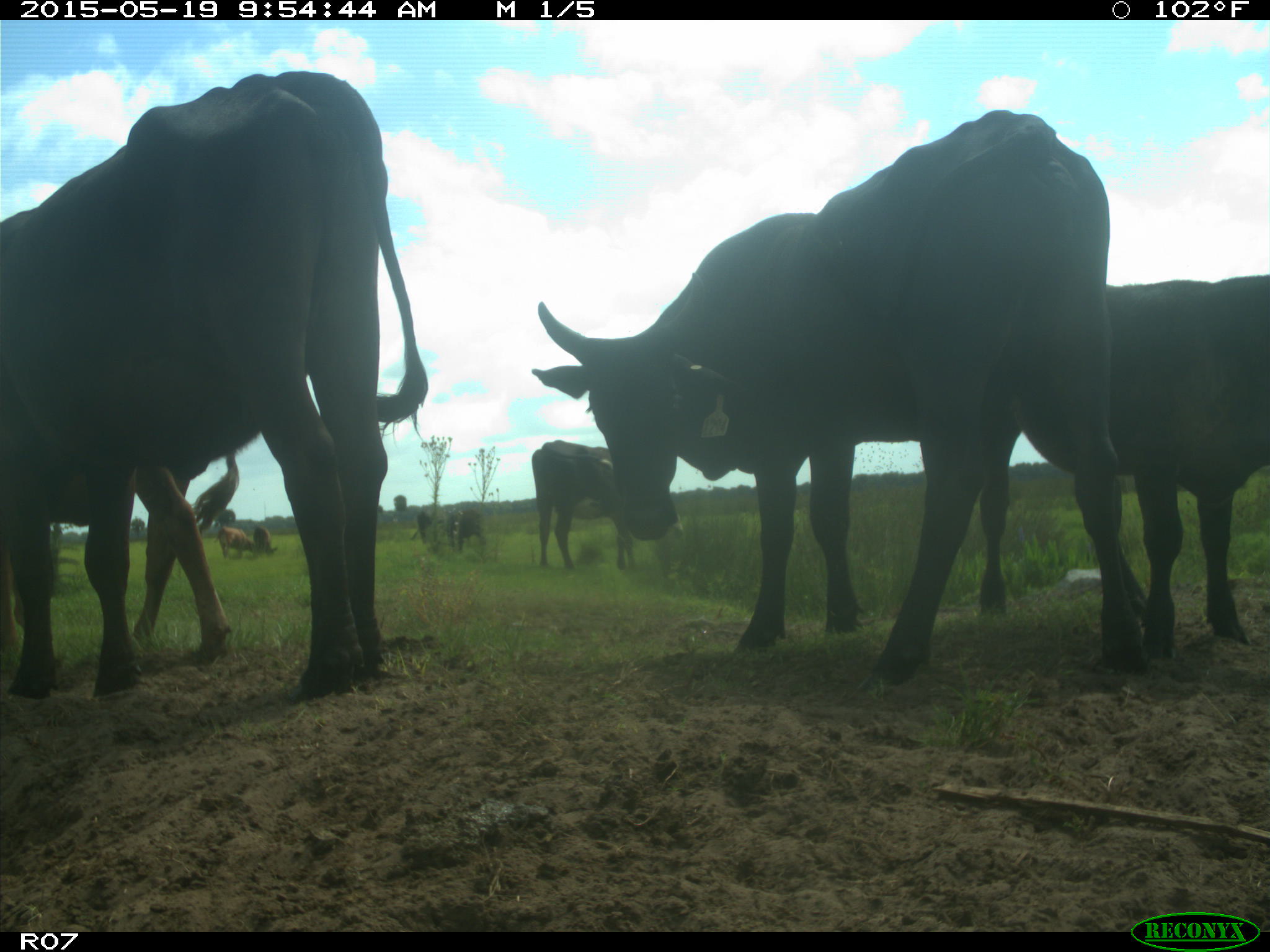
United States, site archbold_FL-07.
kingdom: Animalia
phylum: Chordata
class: Mammalia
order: Artiodactyla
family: Bovidae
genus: Bos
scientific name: Bos taurus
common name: domestic cow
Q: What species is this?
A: Bos taurus (domestic cow).